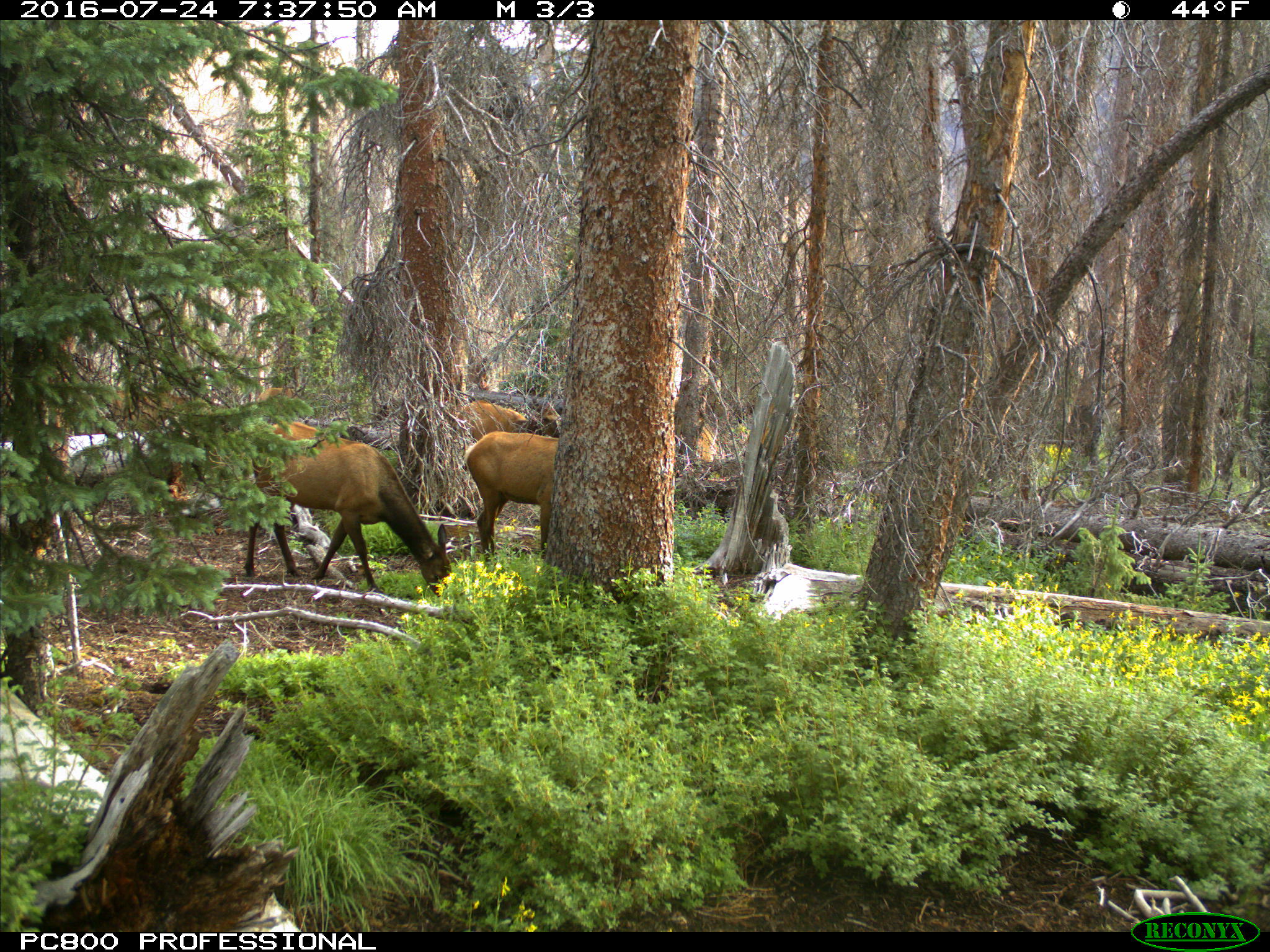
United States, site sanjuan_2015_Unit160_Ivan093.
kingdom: Animalia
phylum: Chordata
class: Mammalia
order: Artiodactyla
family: Cervidae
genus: Cervus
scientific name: Cervus elaphus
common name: red deer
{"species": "Cervus elaphus (red deer)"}